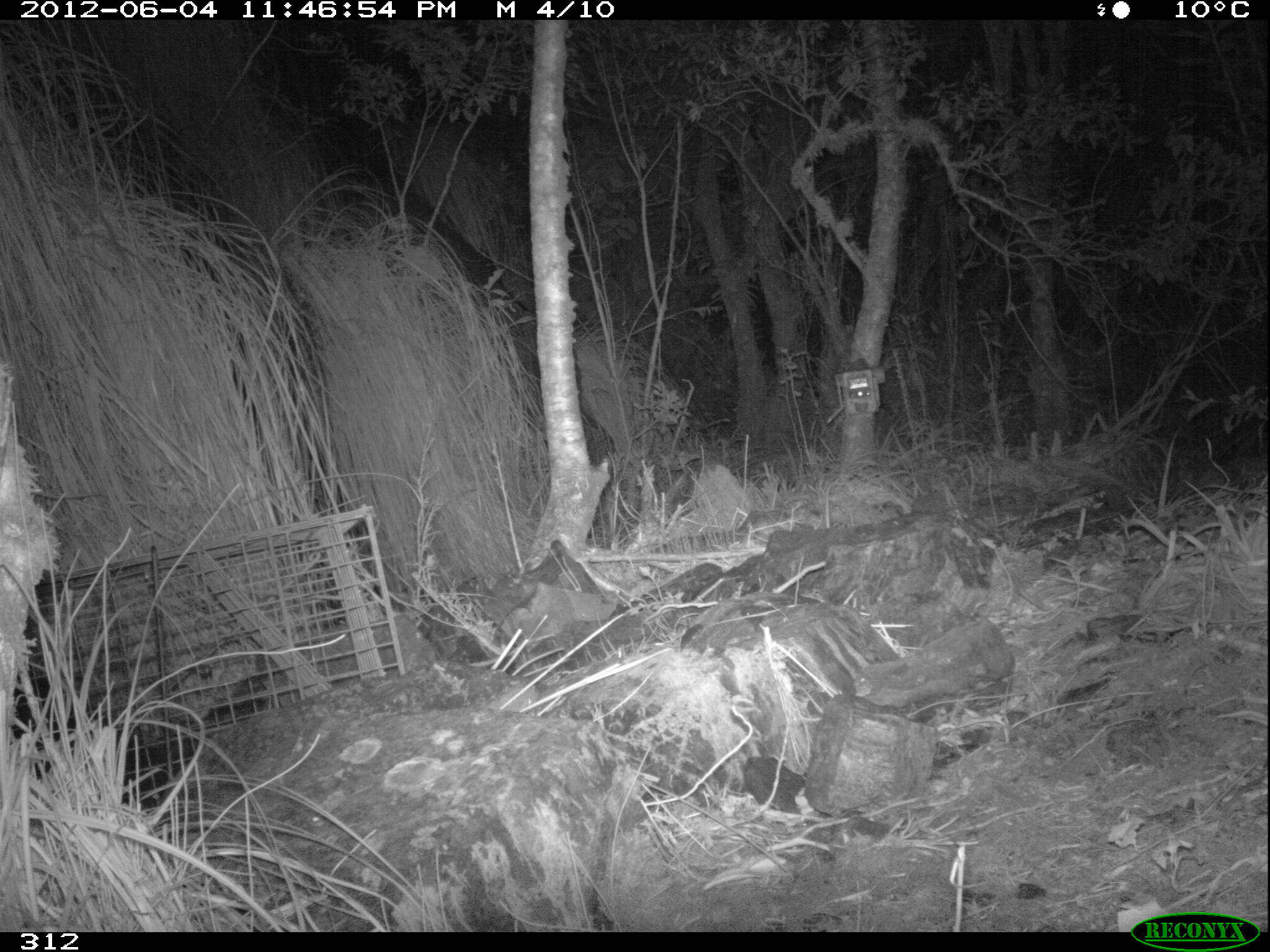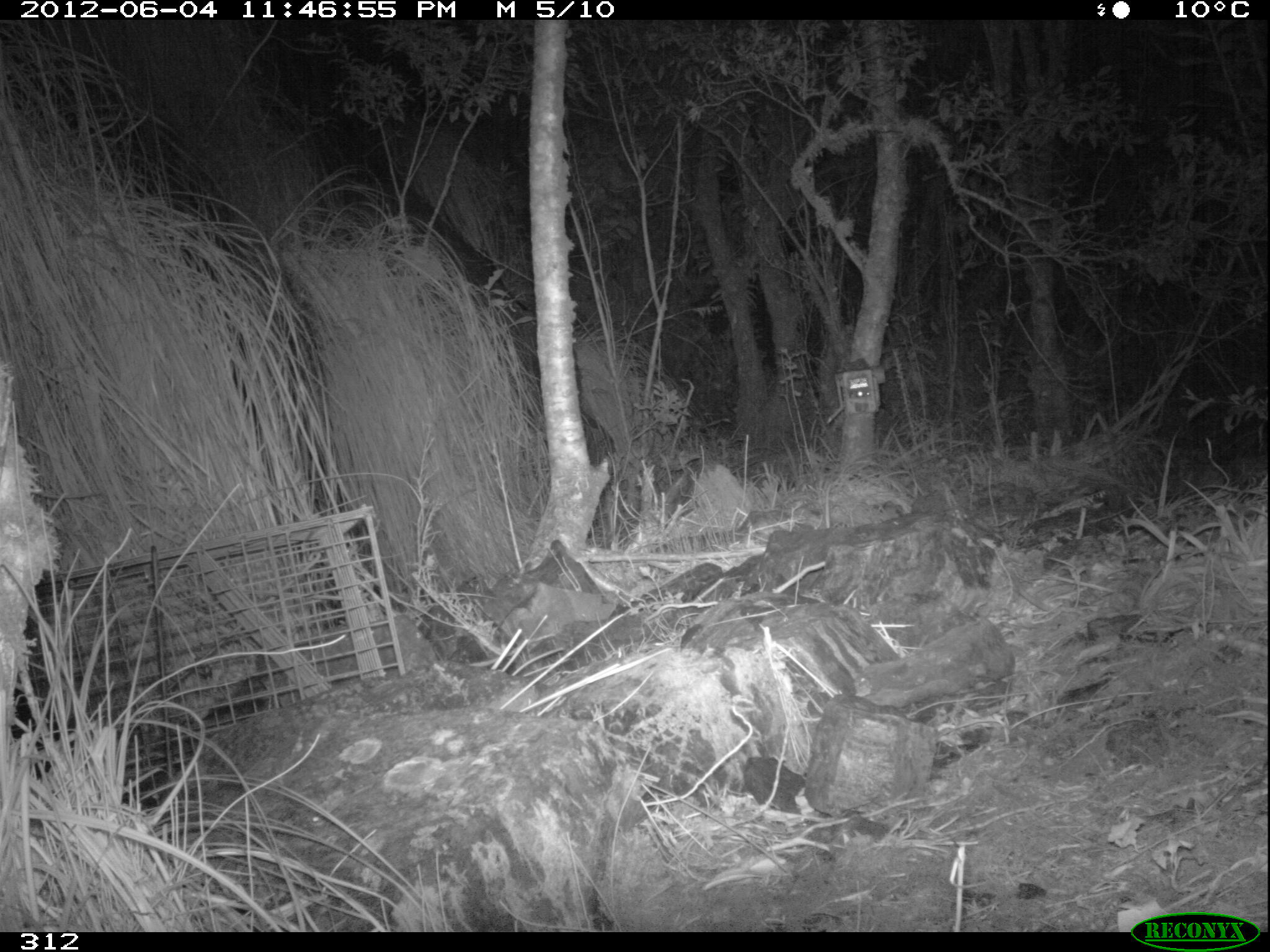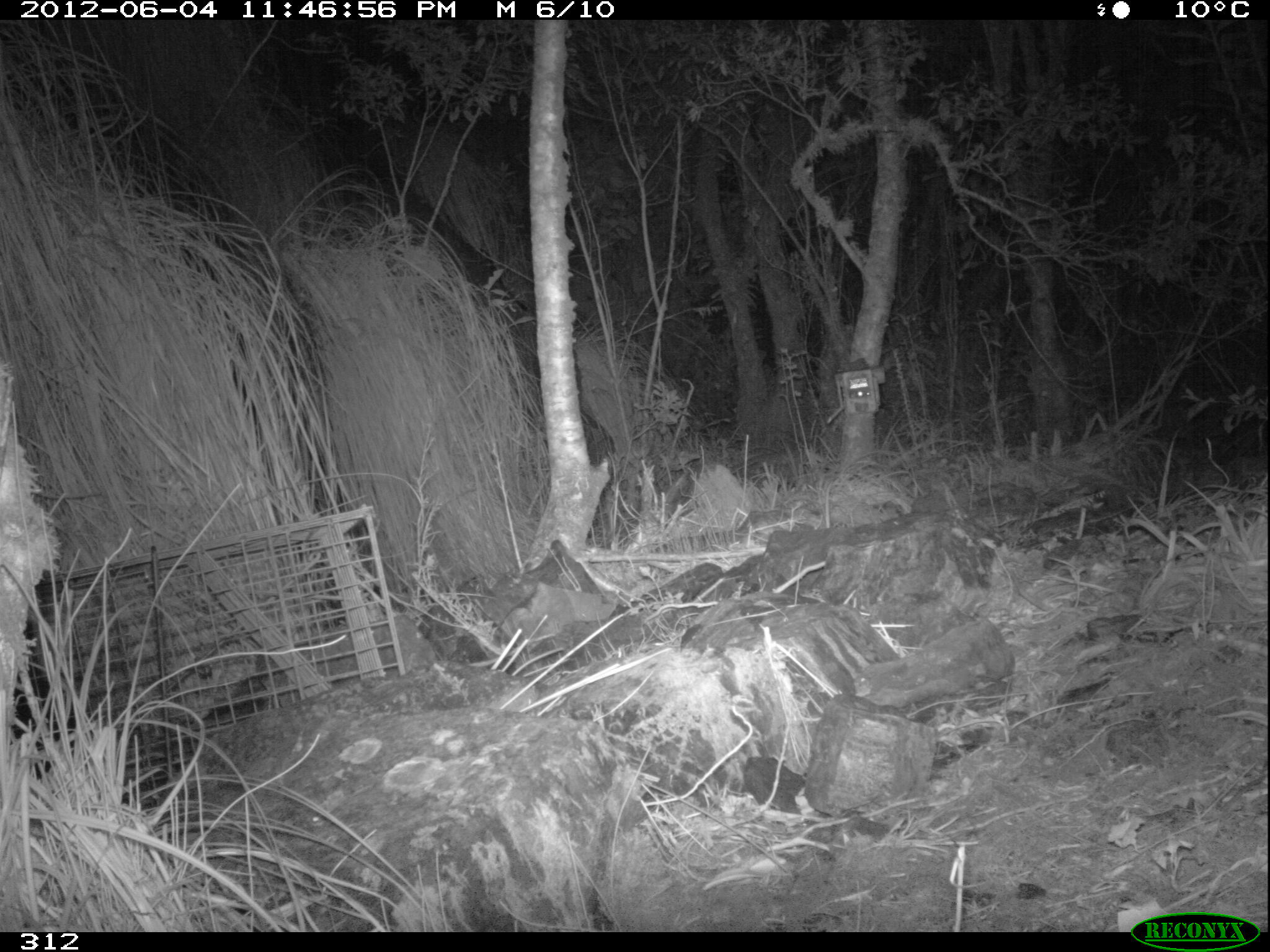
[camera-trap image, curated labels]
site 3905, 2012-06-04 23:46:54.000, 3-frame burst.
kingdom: Animalia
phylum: Chordata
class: Mammalia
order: Didelphimorphia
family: Didelphidae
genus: Didelphis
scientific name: Didelphis pernigra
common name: andean white-eared opossum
Didelphis pernigra (andean white-eared opossum).